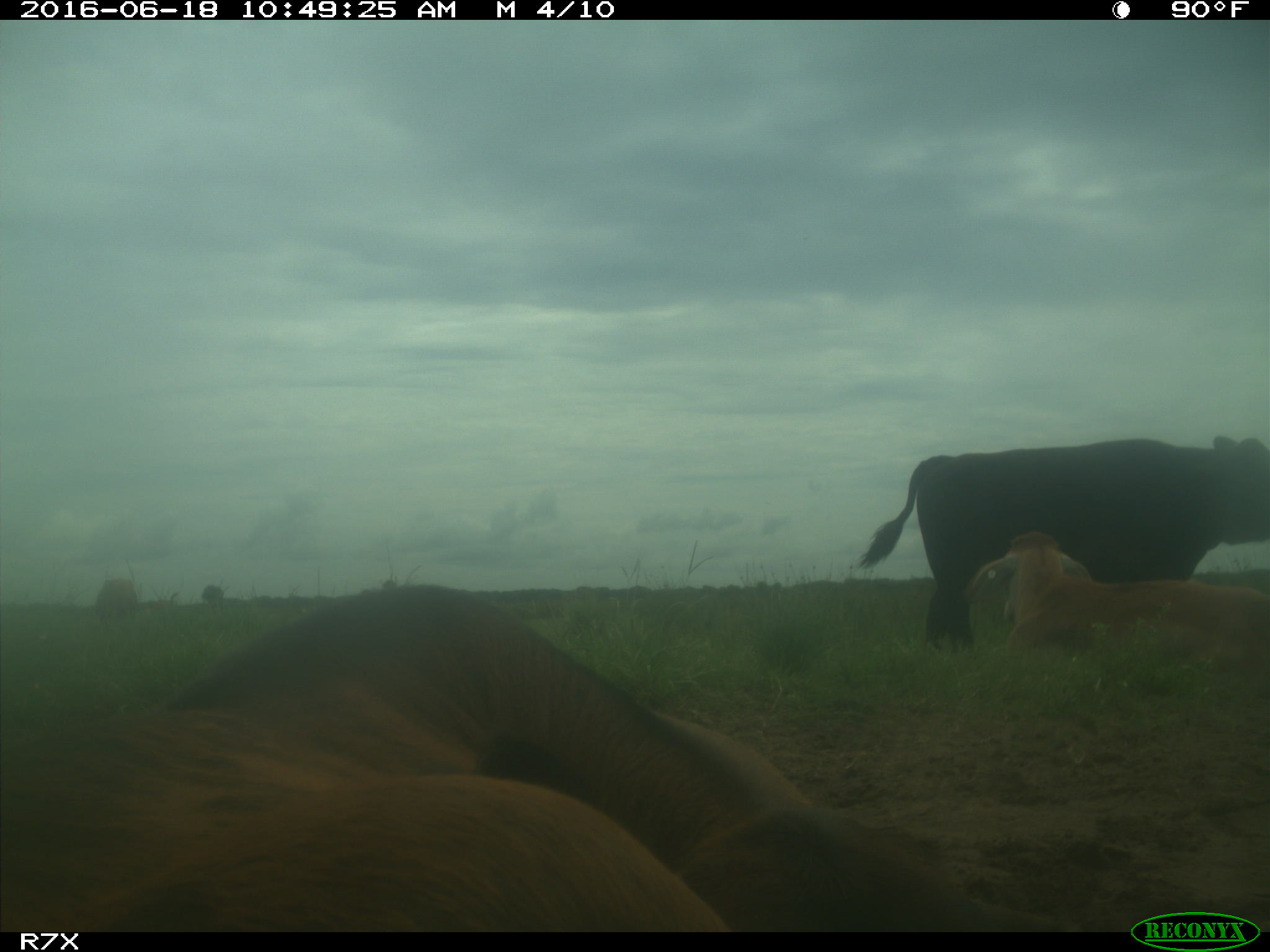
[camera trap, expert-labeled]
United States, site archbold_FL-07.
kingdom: Animalia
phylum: Chordata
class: Mammalia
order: Artiodactyla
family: Bovidae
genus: Bos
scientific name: Bos taurus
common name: domestic cow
Bos taurus (domestic cow).